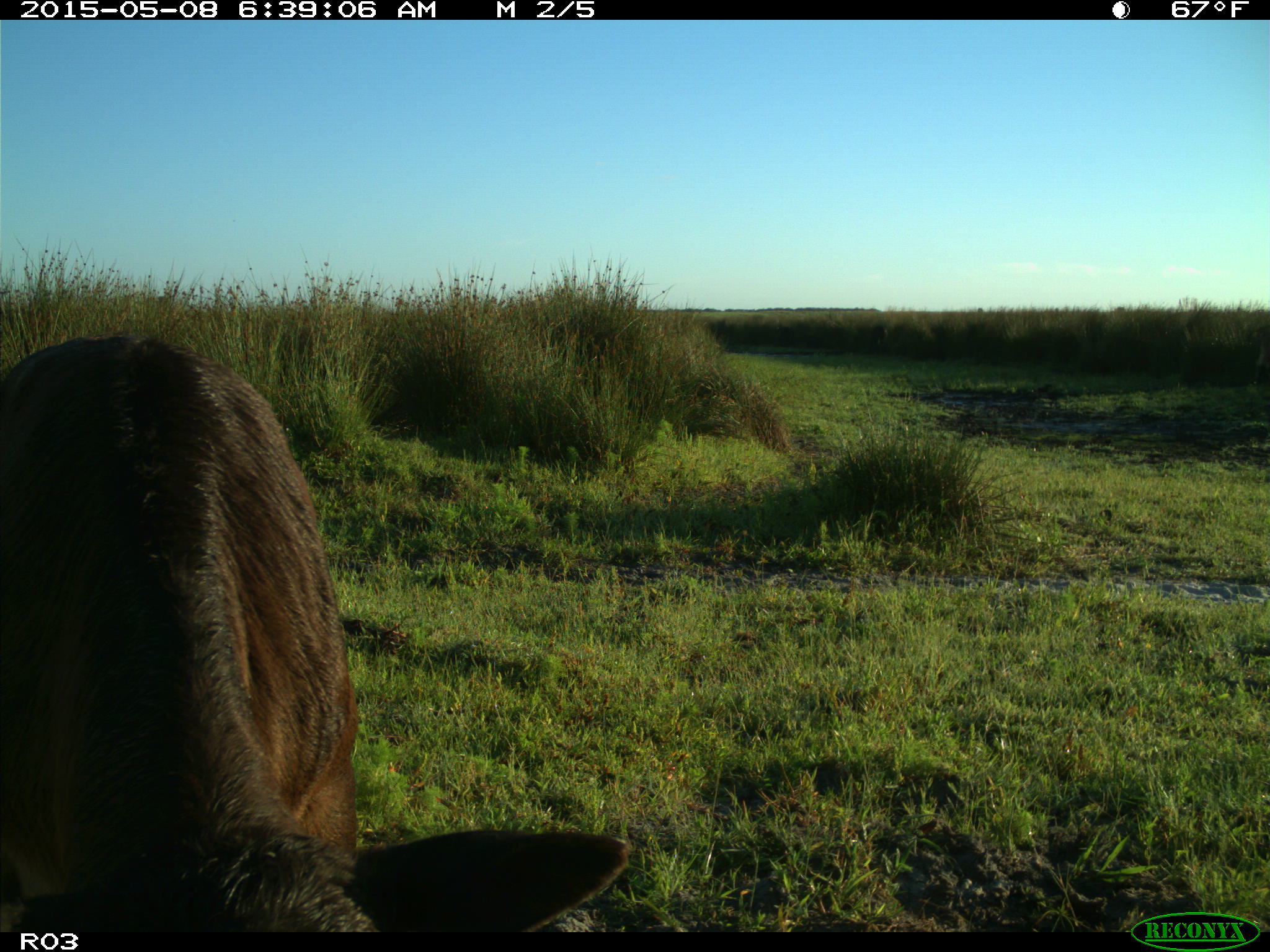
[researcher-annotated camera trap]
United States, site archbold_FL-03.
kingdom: Animalia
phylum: Chordata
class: Mammalia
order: Artiodactyla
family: Bovidae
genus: Bos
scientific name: Bos taurus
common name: domestic cow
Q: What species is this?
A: Bos taurus (domestic cow).